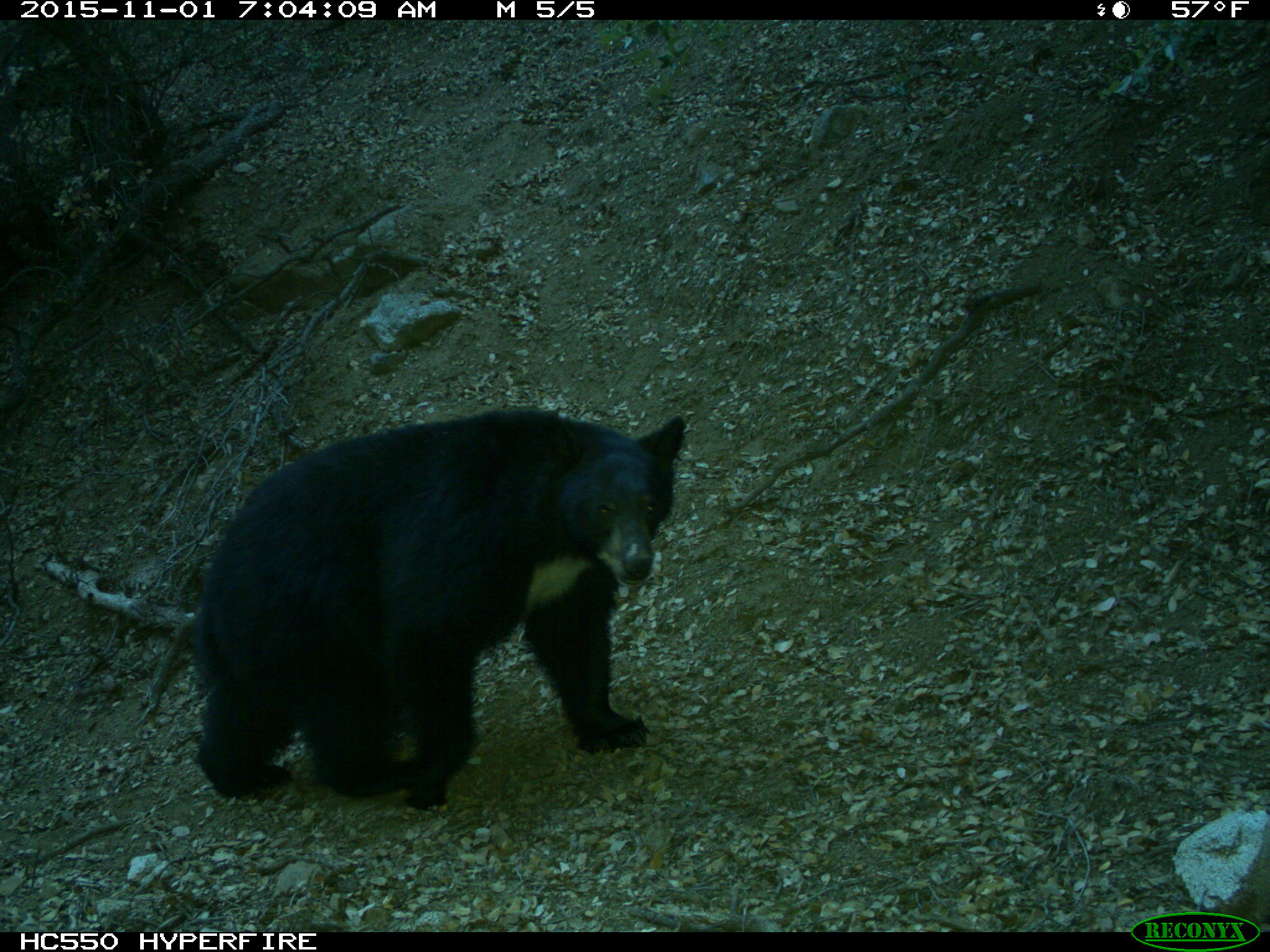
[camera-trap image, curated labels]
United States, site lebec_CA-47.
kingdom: Animalia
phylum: Chordata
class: Mammalia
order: Carnivora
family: Ursidae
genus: Ursus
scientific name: Ursus americanus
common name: american black bear